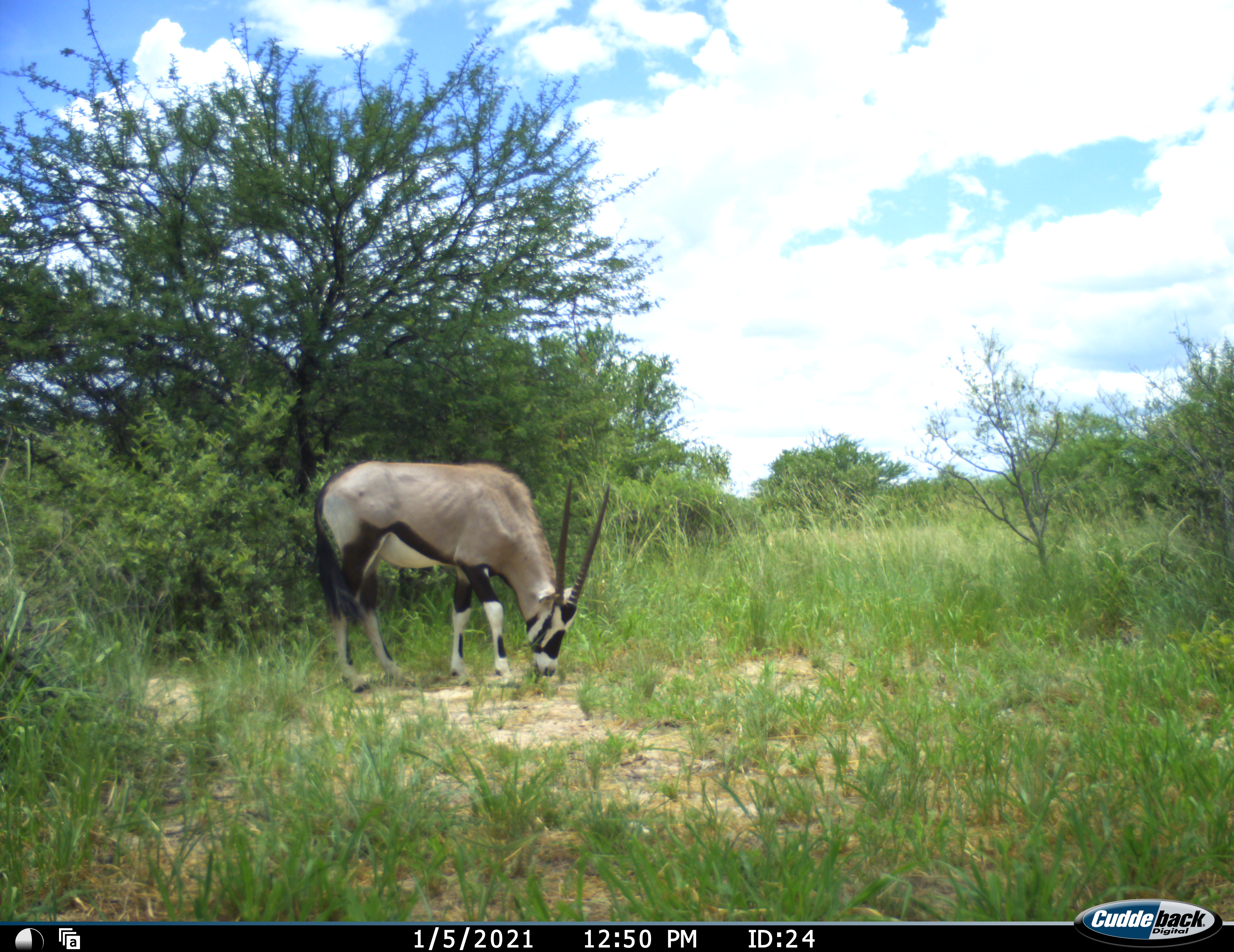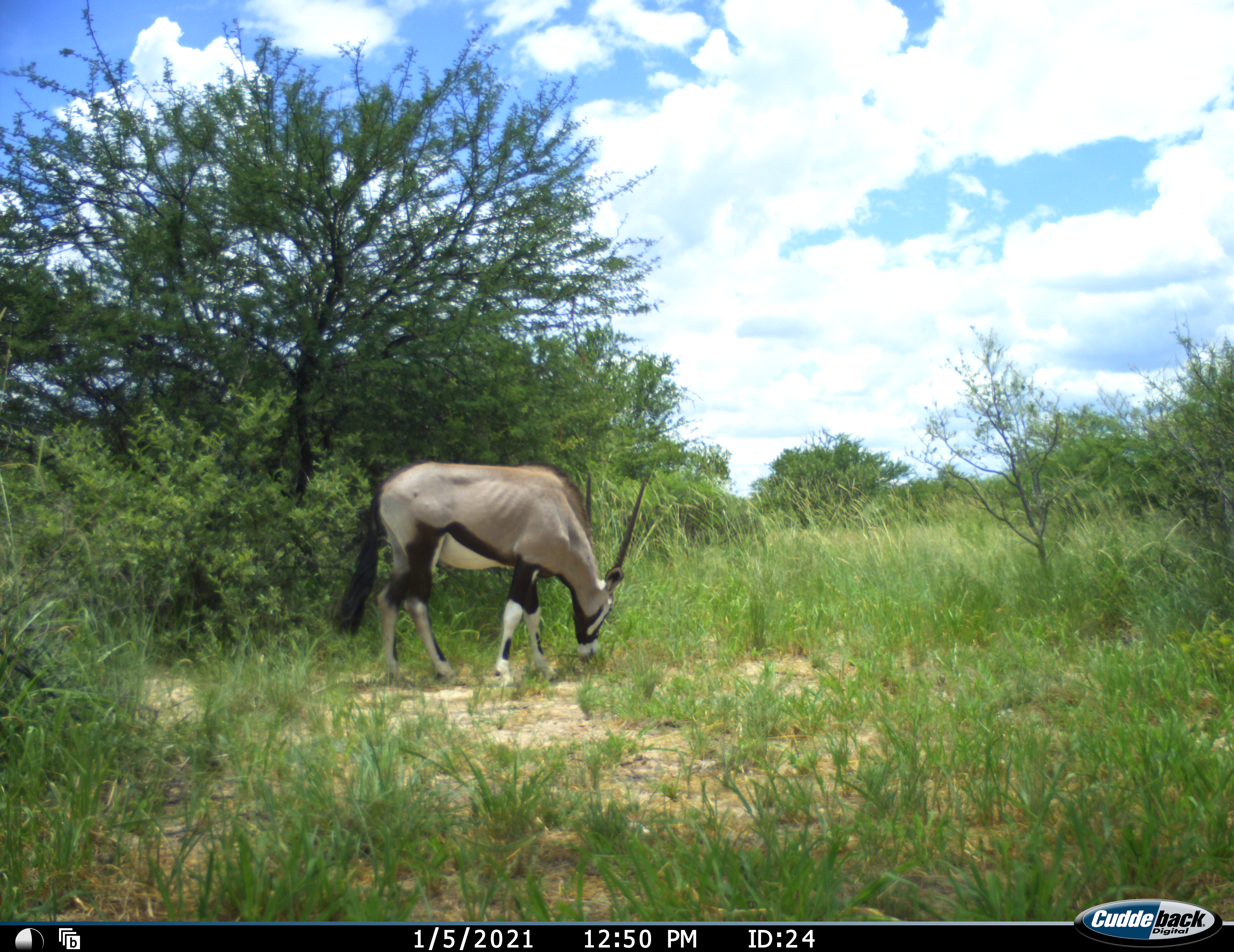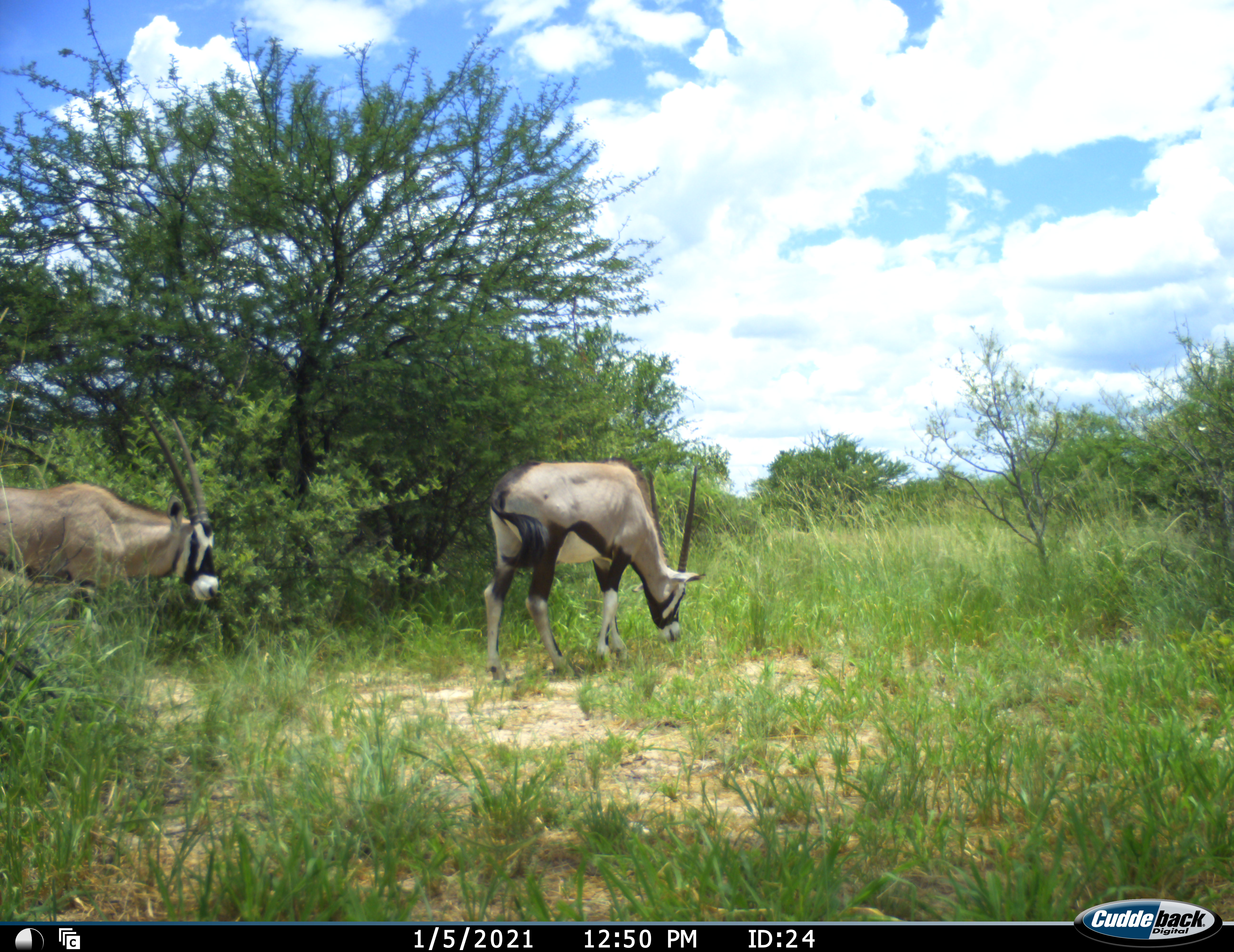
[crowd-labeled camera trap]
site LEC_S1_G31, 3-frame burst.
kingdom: Animalia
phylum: Chordata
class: Mammalia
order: Artiodactyla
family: Bovidae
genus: Oryx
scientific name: Oryx gazella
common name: gemsbok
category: oryx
Oryx (gemsbok) (Oryx gazella), count 2. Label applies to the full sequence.